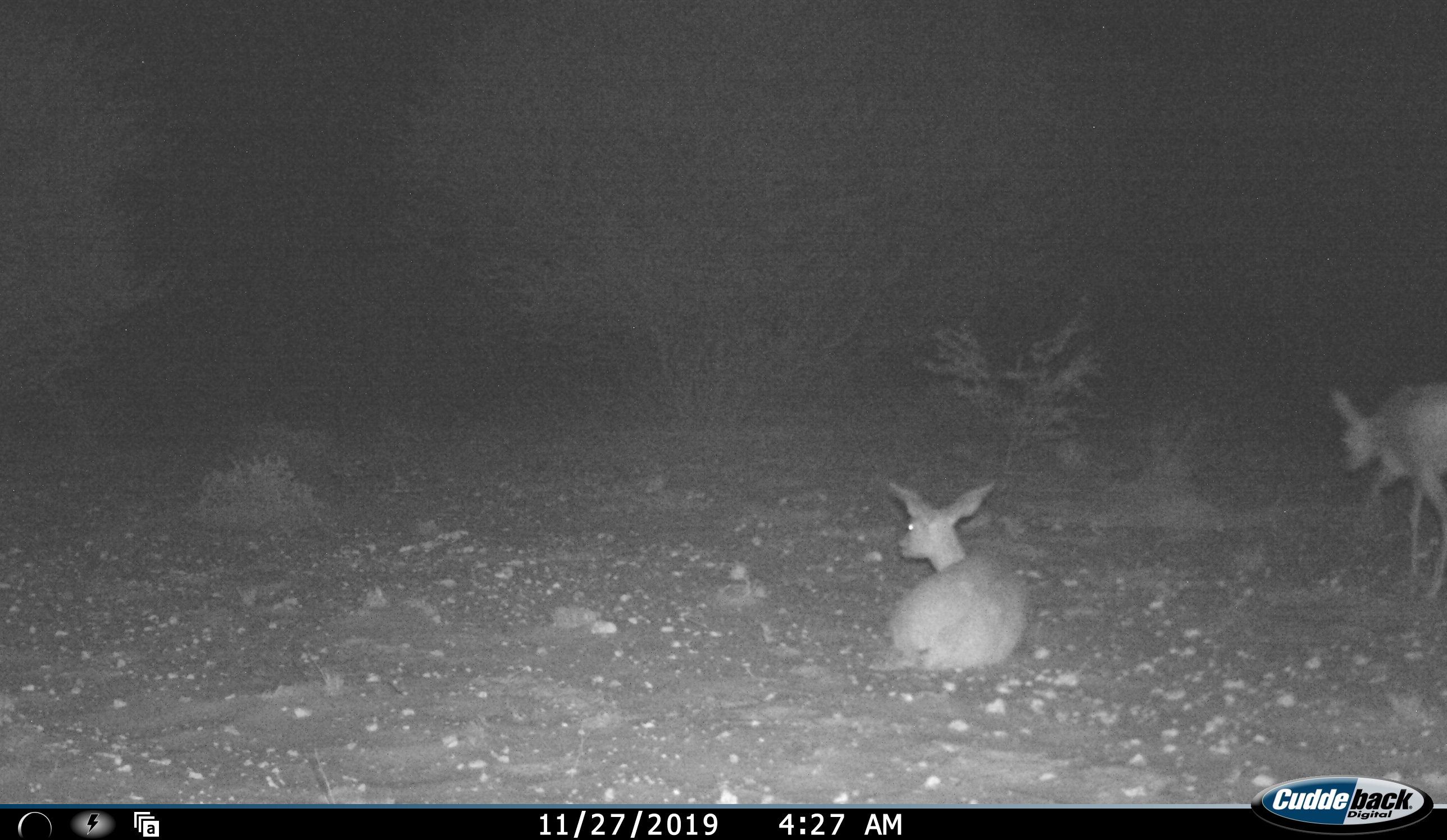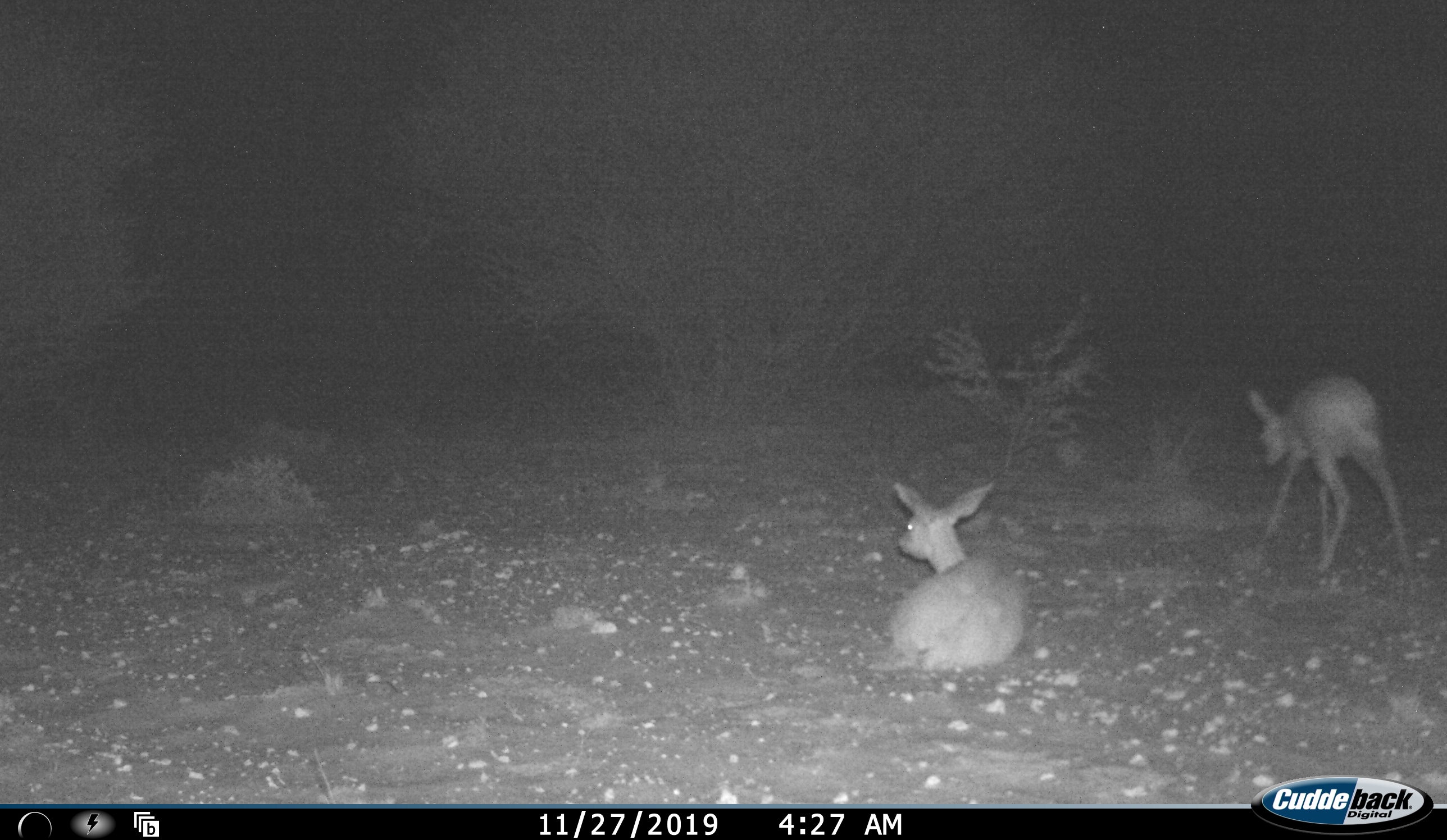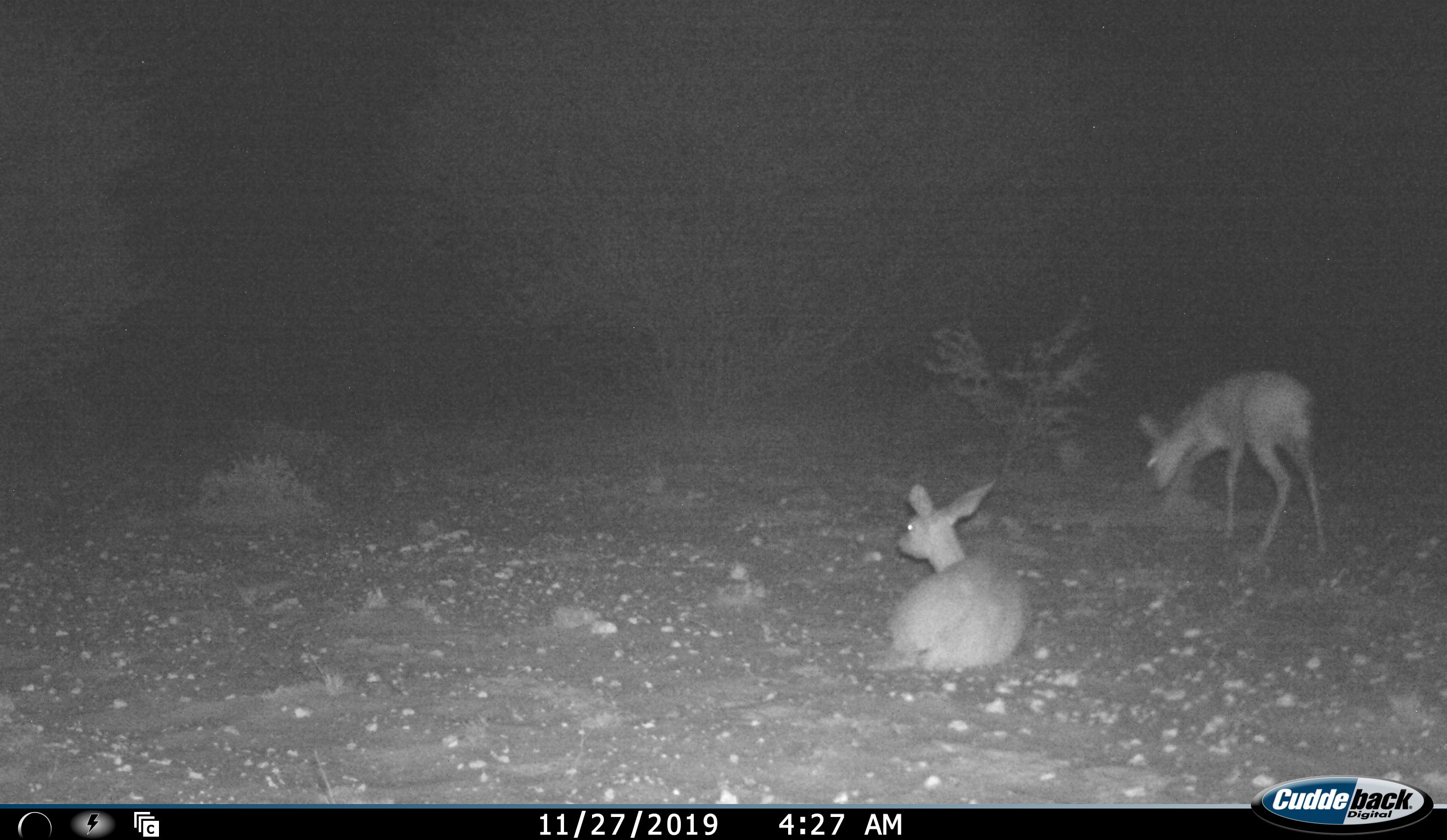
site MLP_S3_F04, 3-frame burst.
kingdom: Animalia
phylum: Chordata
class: Mammalia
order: Artiodactyla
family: Bovidae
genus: Raphicerus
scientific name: Raphicerus campestris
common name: steenbok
Steenbok (Raphicerus campestris), count 2. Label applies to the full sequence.